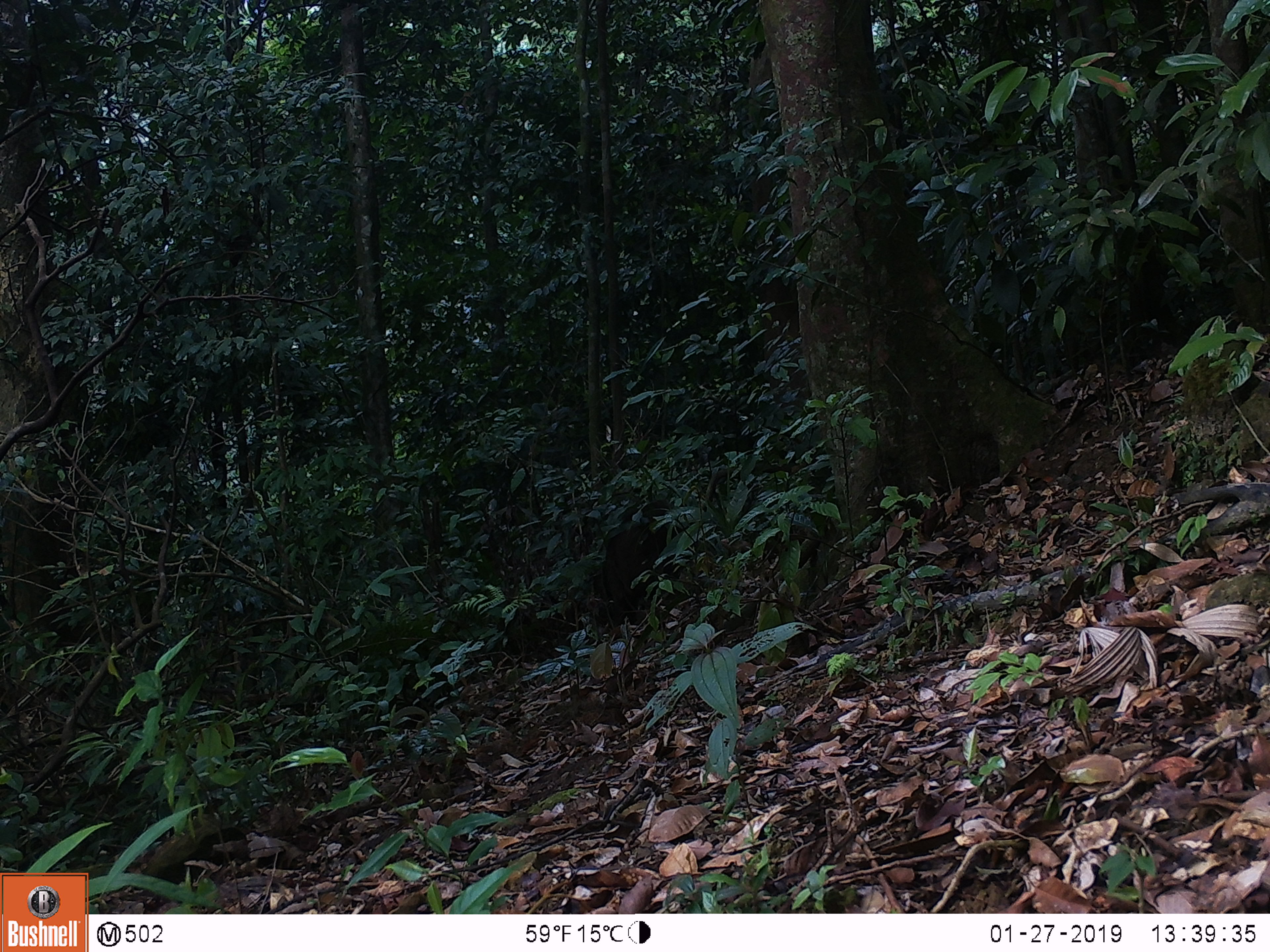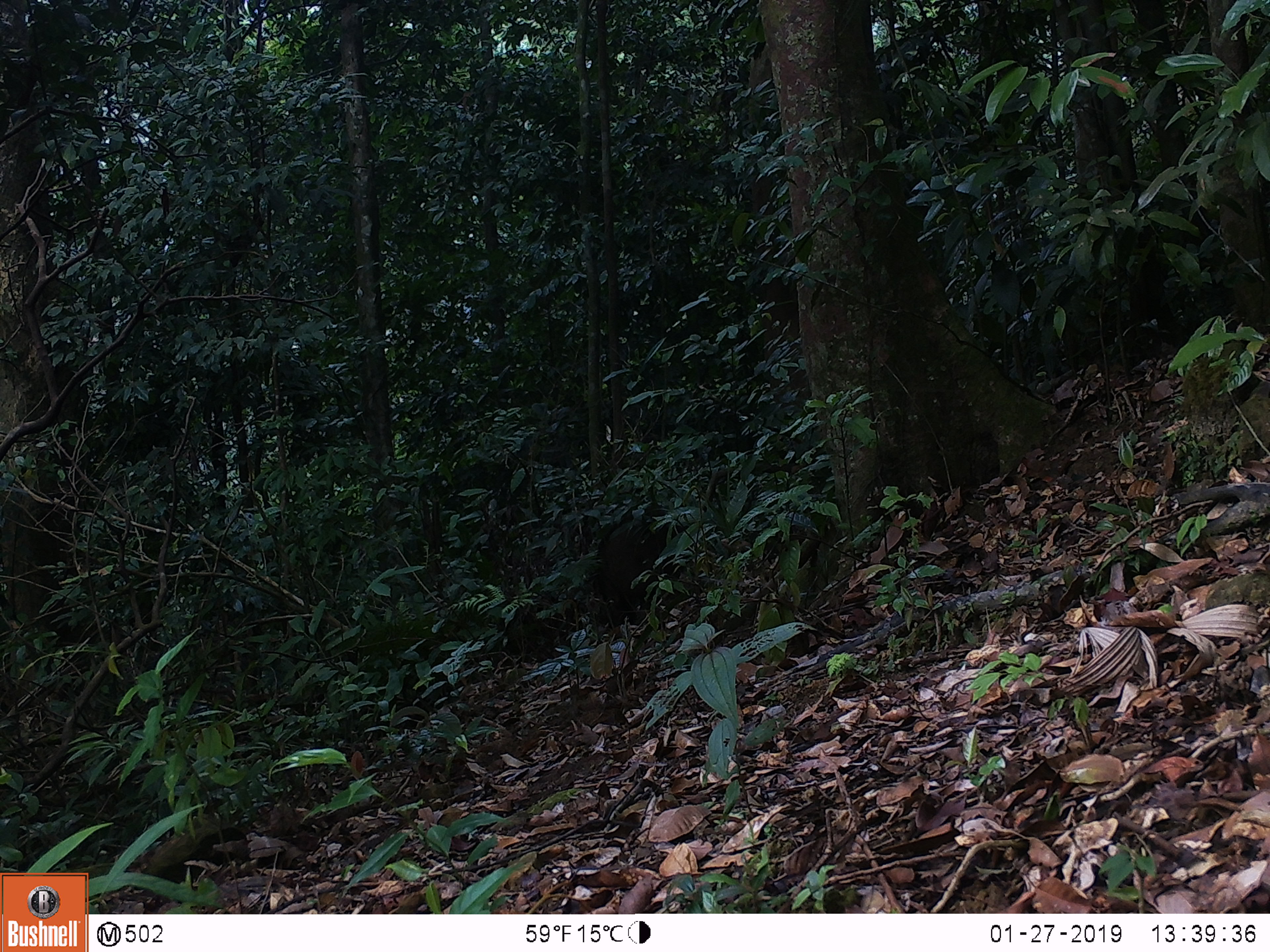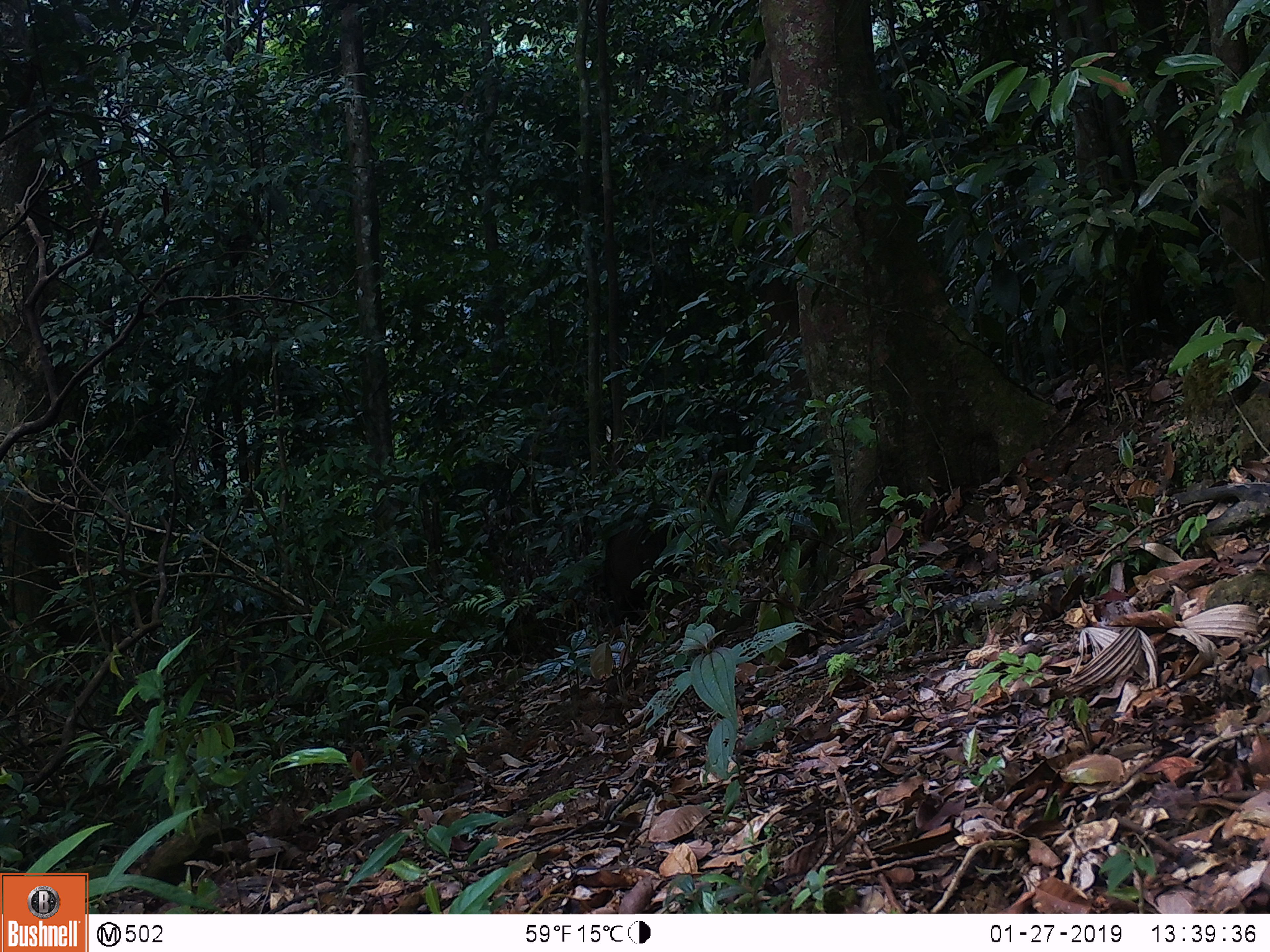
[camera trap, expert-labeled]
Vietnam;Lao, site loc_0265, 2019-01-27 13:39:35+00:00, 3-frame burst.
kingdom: Animalia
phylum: Chordata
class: Mammalia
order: Artiodactyla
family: Suidae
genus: Sus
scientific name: Sus scrofa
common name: eurasian wild pig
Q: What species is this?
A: Eurasian wild pig (Sus scrofa).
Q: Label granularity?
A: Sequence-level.